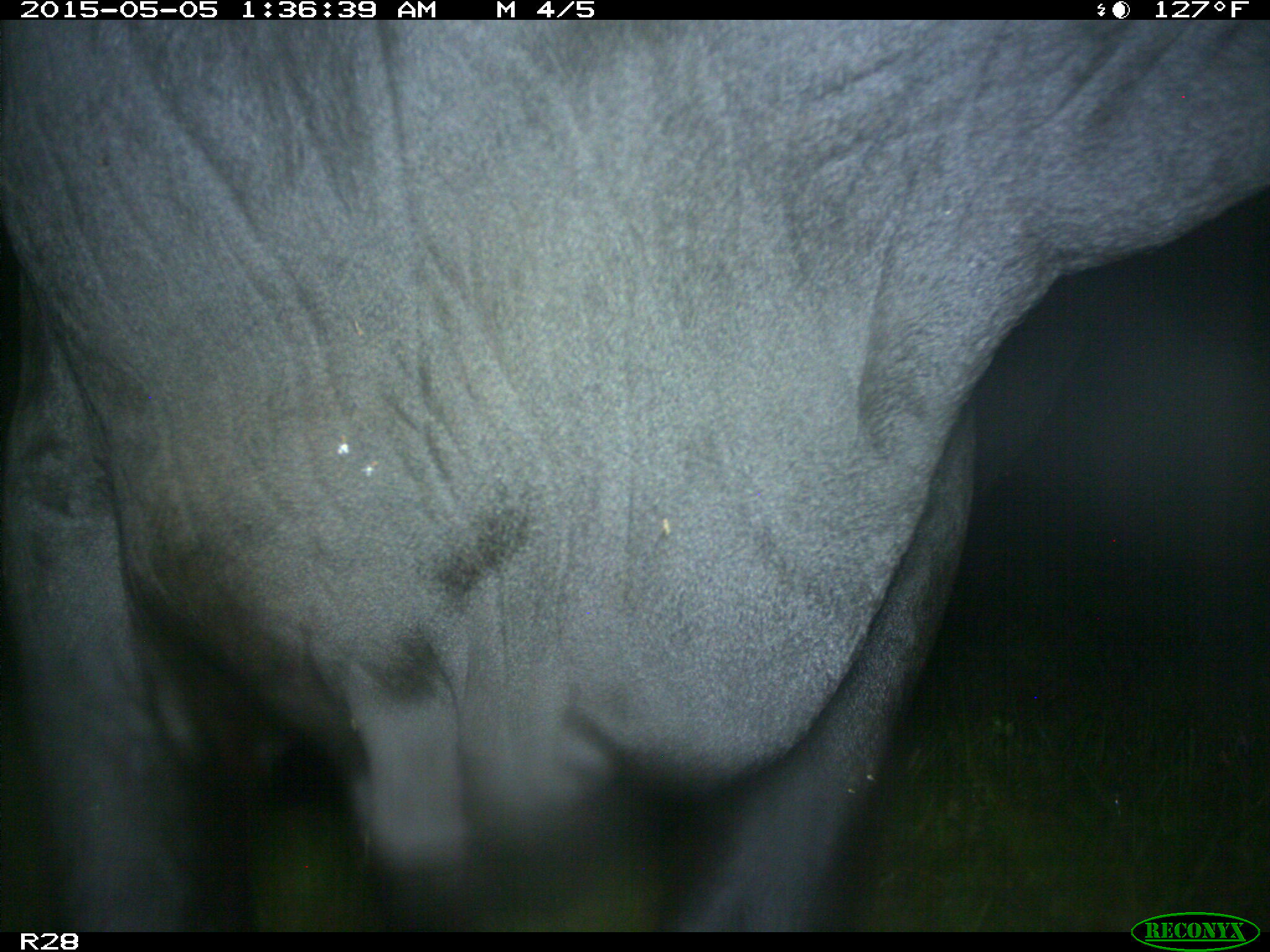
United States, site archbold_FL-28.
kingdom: Animalia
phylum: Chordata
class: Mammalia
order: Artiodactyla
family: Bovidae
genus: Bos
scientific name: Bos taurus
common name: domestic cow